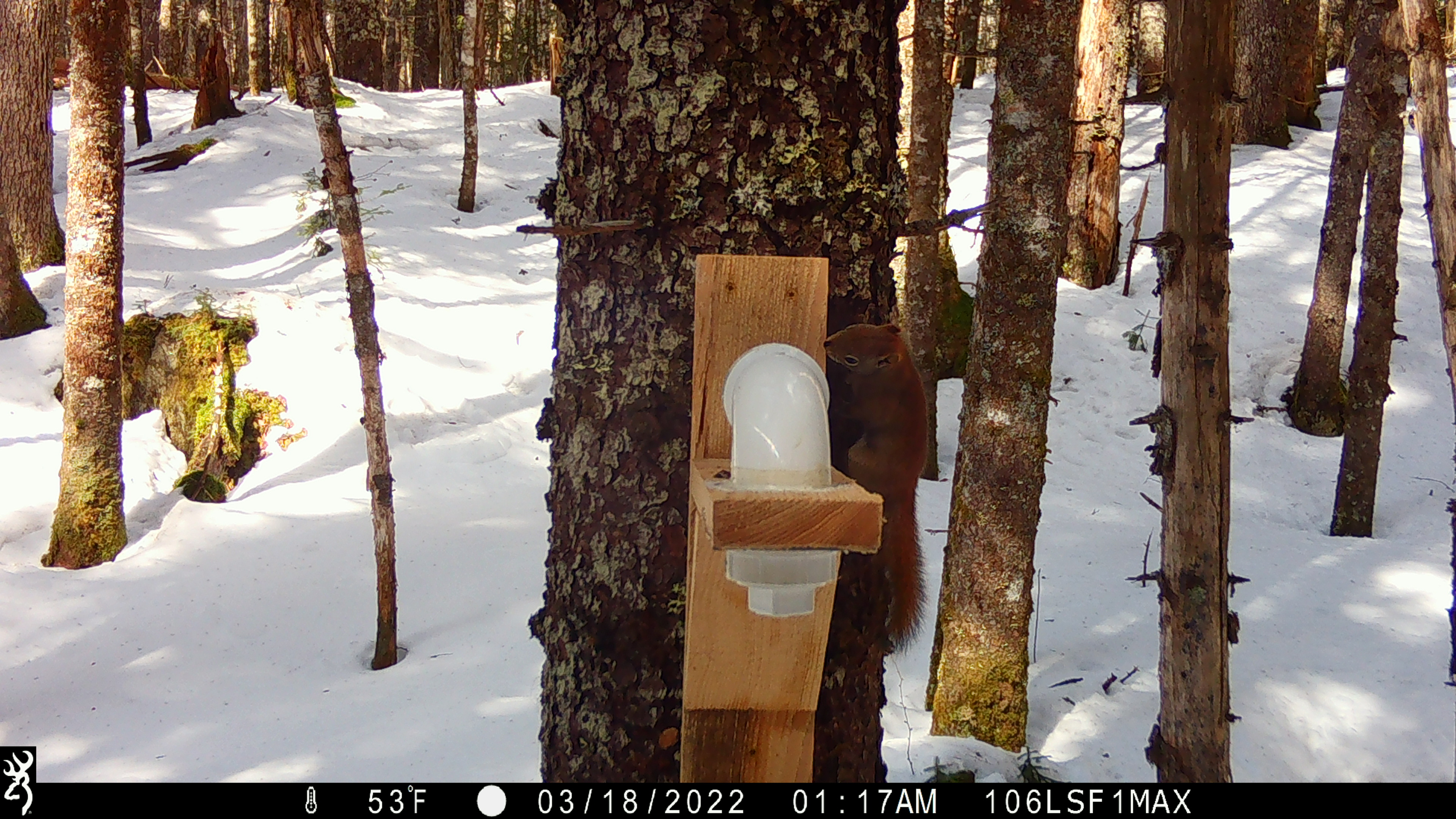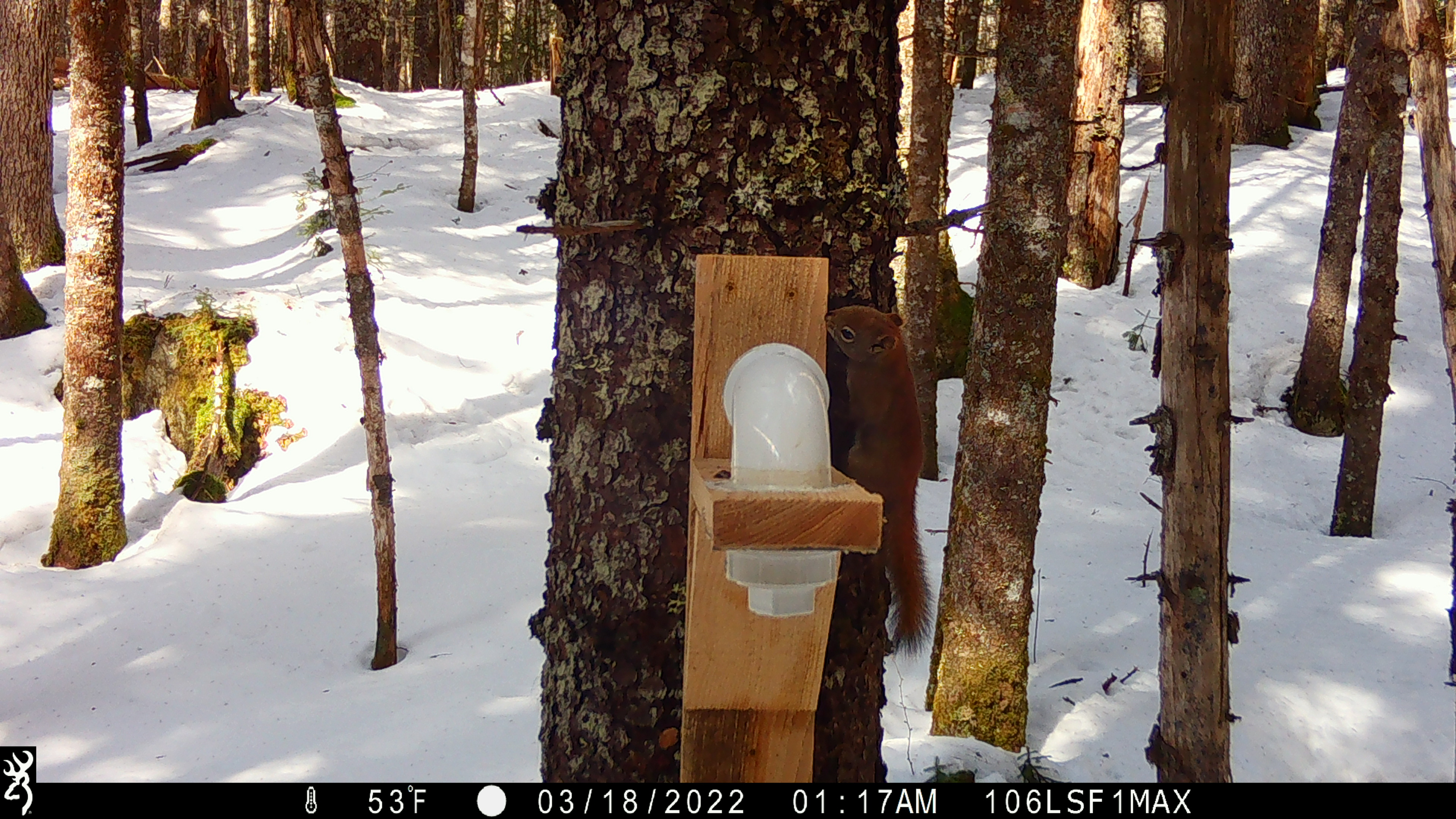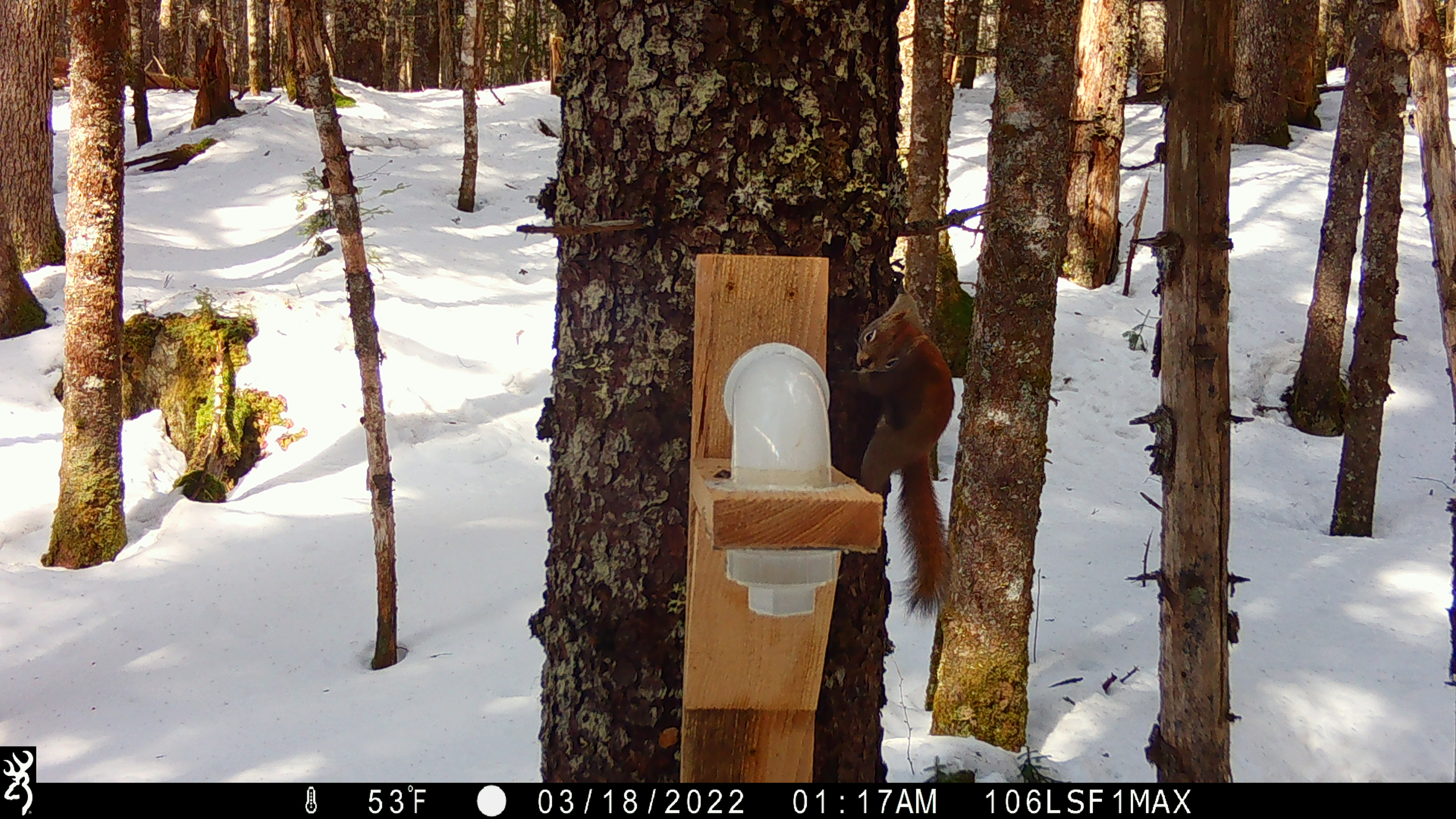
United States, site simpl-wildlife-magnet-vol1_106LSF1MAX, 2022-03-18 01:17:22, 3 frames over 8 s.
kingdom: Animalia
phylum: Chordata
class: Mammalia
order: Rodentia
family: Sciuridae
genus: Tamiasciurus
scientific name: Tamiasciurus hudsonicus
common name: red squirrel